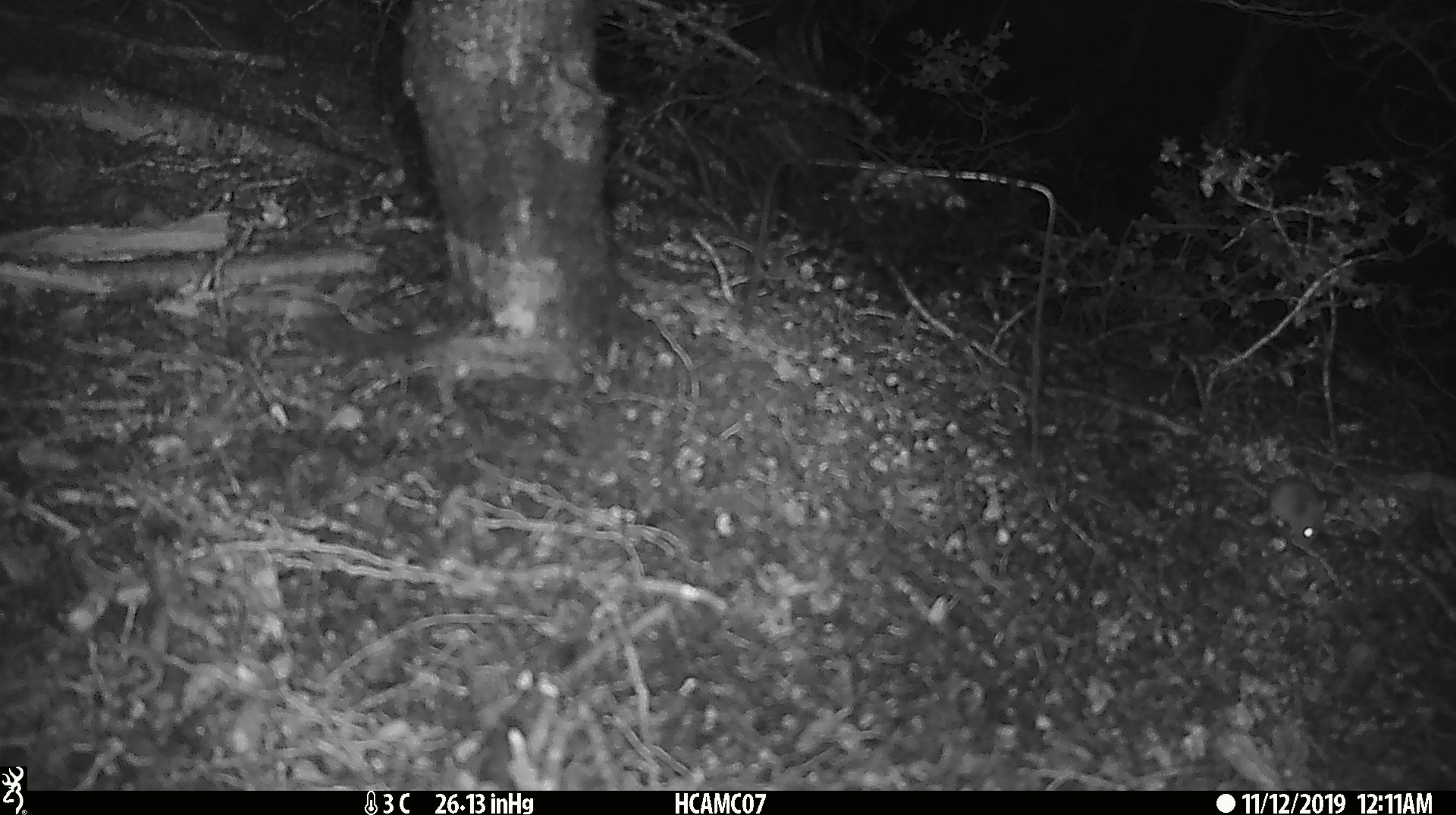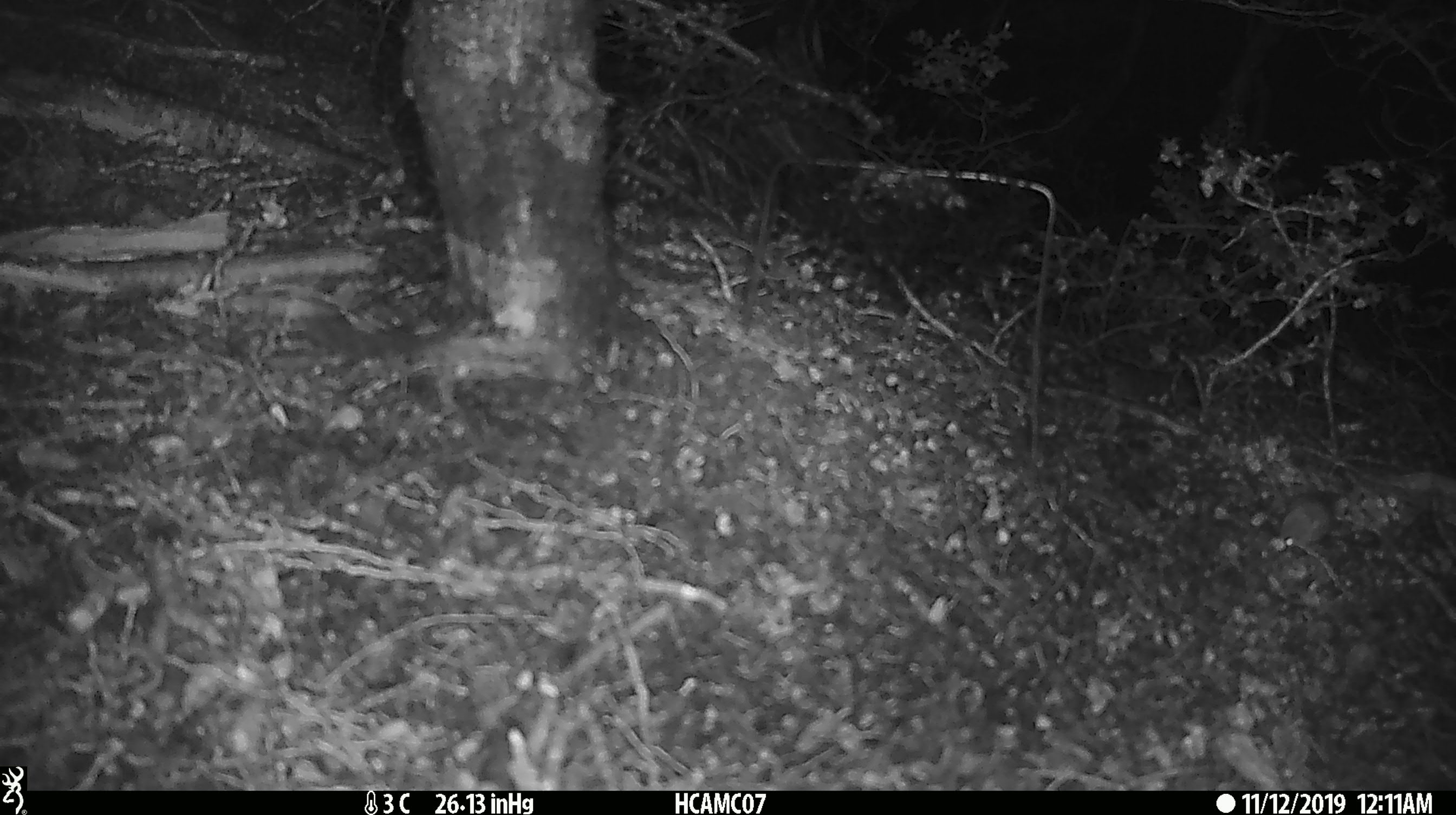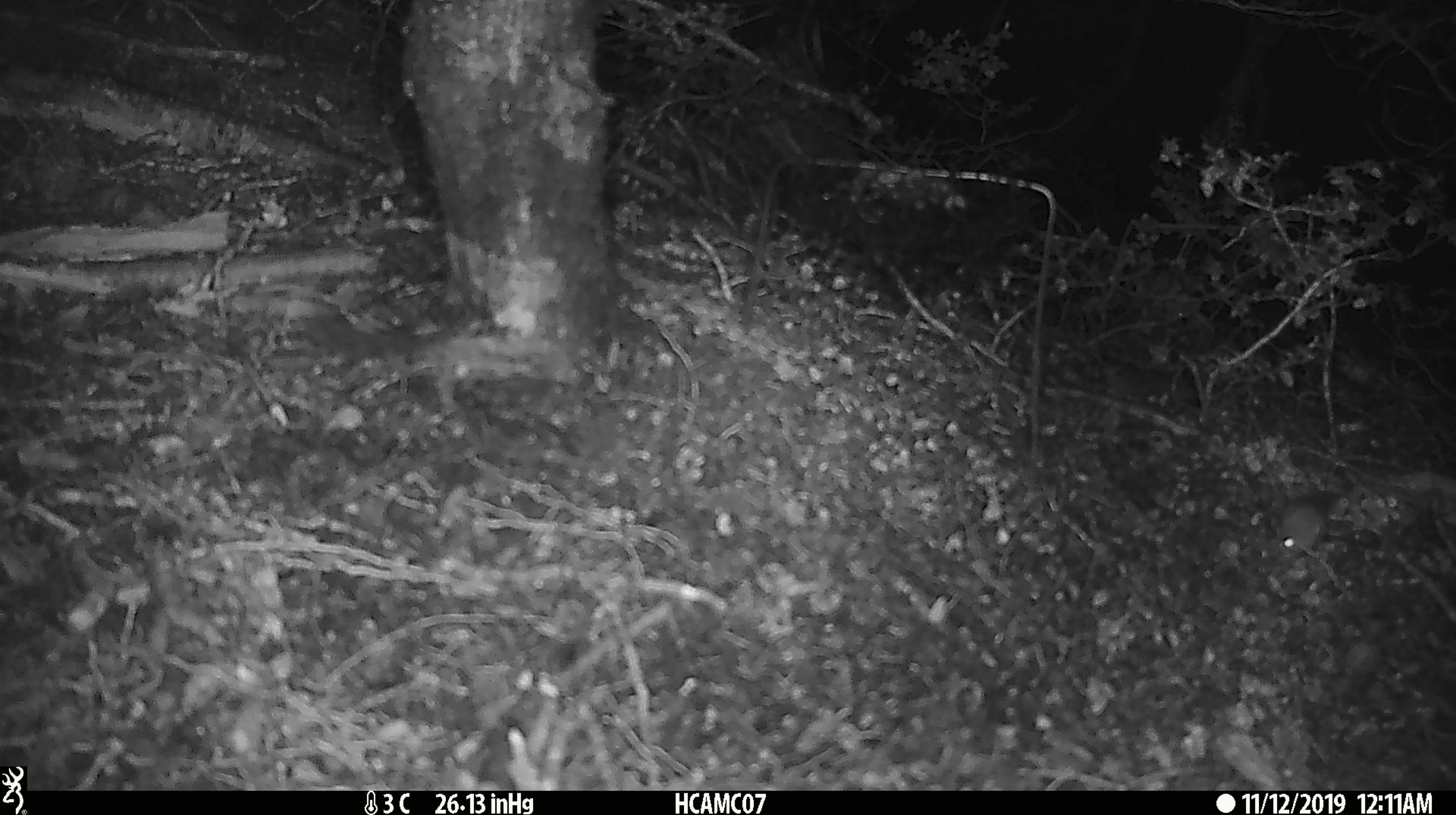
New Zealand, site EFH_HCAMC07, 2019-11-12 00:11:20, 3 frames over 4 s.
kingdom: Animalia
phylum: Chordata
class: Mammalia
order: Rodentia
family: Muridae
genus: Mus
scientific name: Mus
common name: mouse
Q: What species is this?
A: Mouse (Mus).